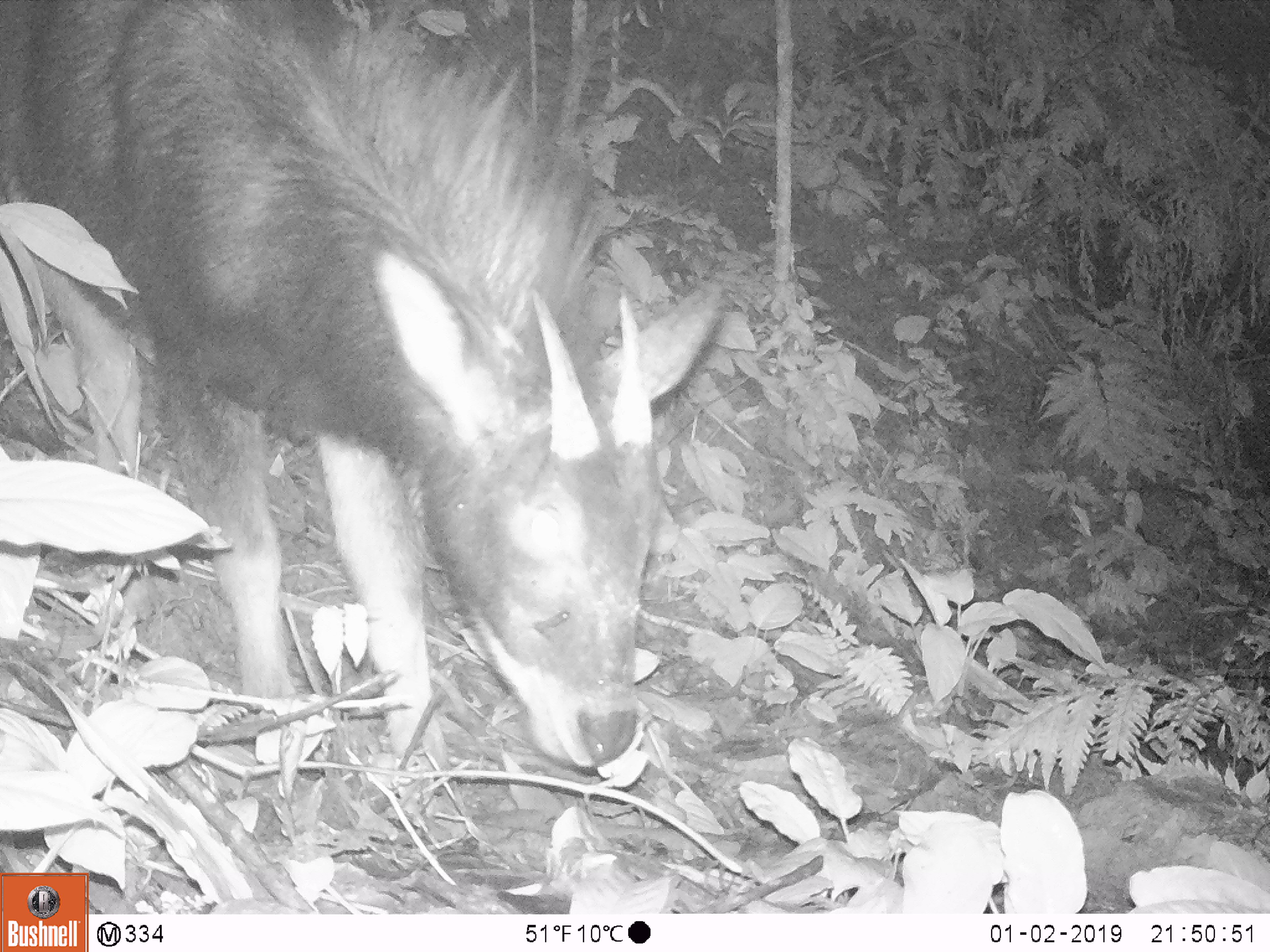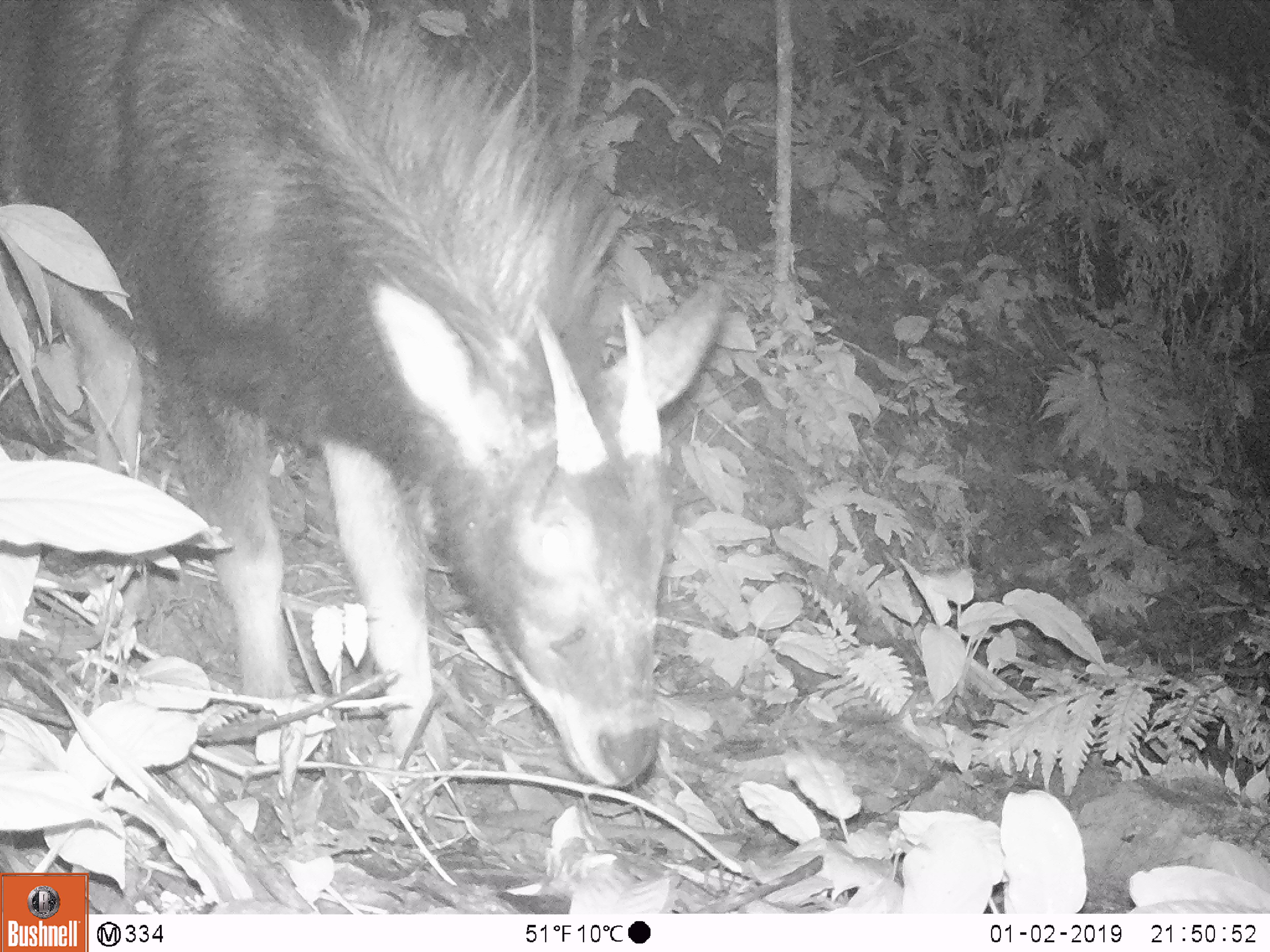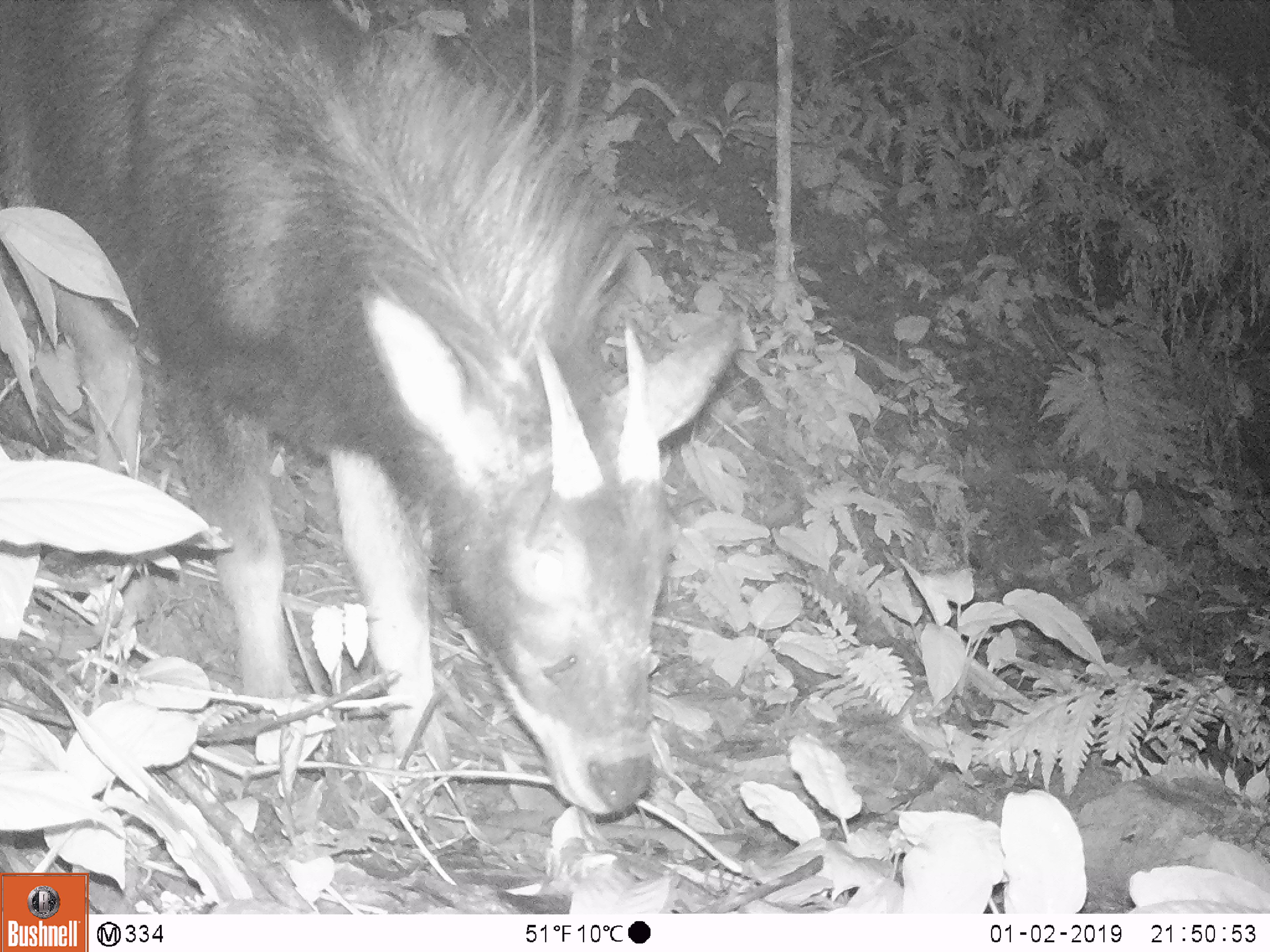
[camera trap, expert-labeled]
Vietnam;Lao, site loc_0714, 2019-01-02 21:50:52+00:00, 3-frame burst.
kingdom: Animalia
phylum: Chordata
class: Mammalia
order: Artiodactyla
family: Bovidae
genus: Capricornis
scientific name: Capricornis sumatraensis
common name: chinese serow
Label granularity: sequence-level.